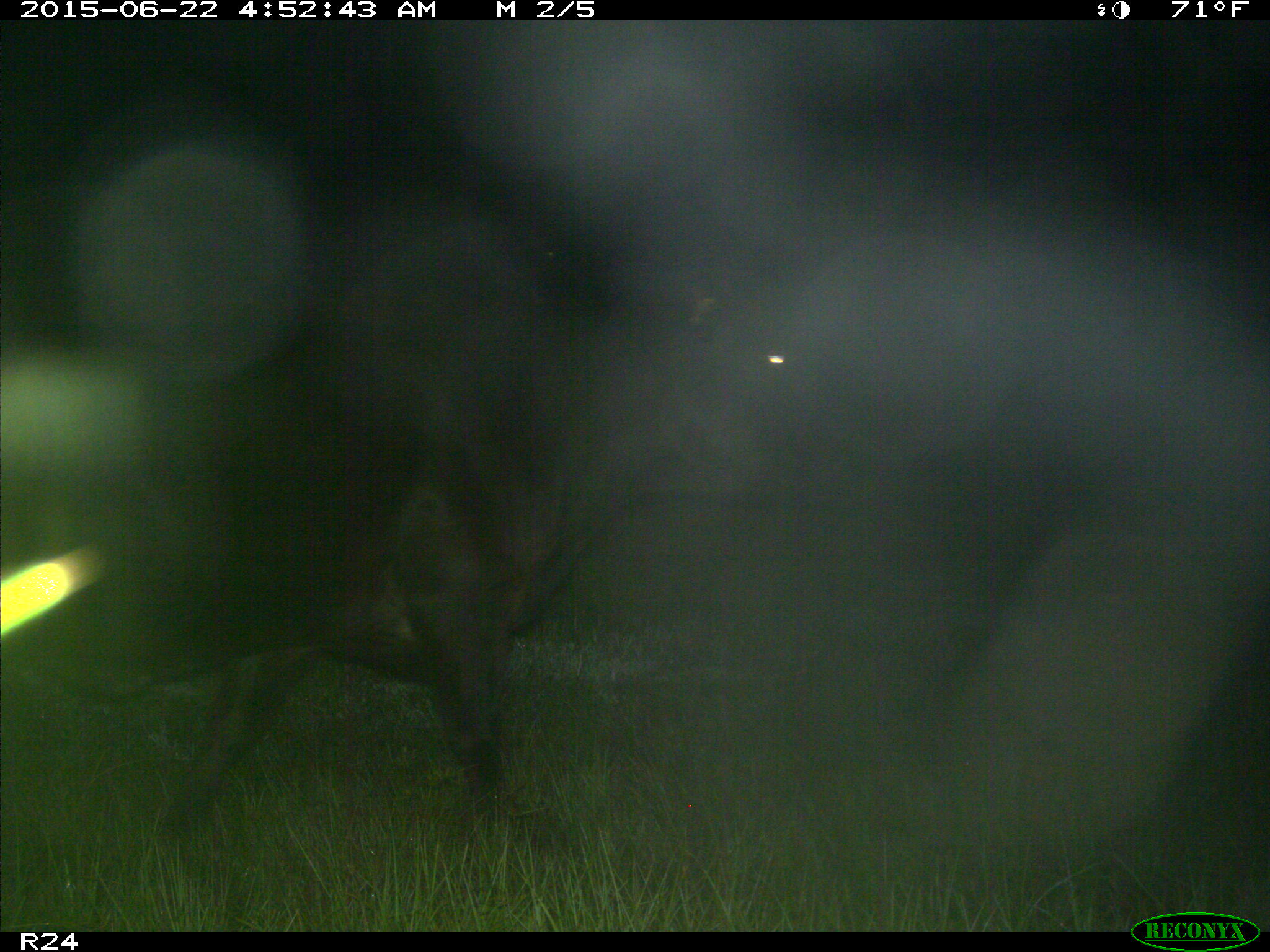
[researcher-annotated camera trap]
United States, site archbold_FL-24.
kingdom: Animalia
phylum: Chordata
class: Mammalia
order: Artiodactyla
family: Bovidae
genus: Bos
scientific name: Bos taurus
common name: domestic cow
Bos taurus (domestic cow).